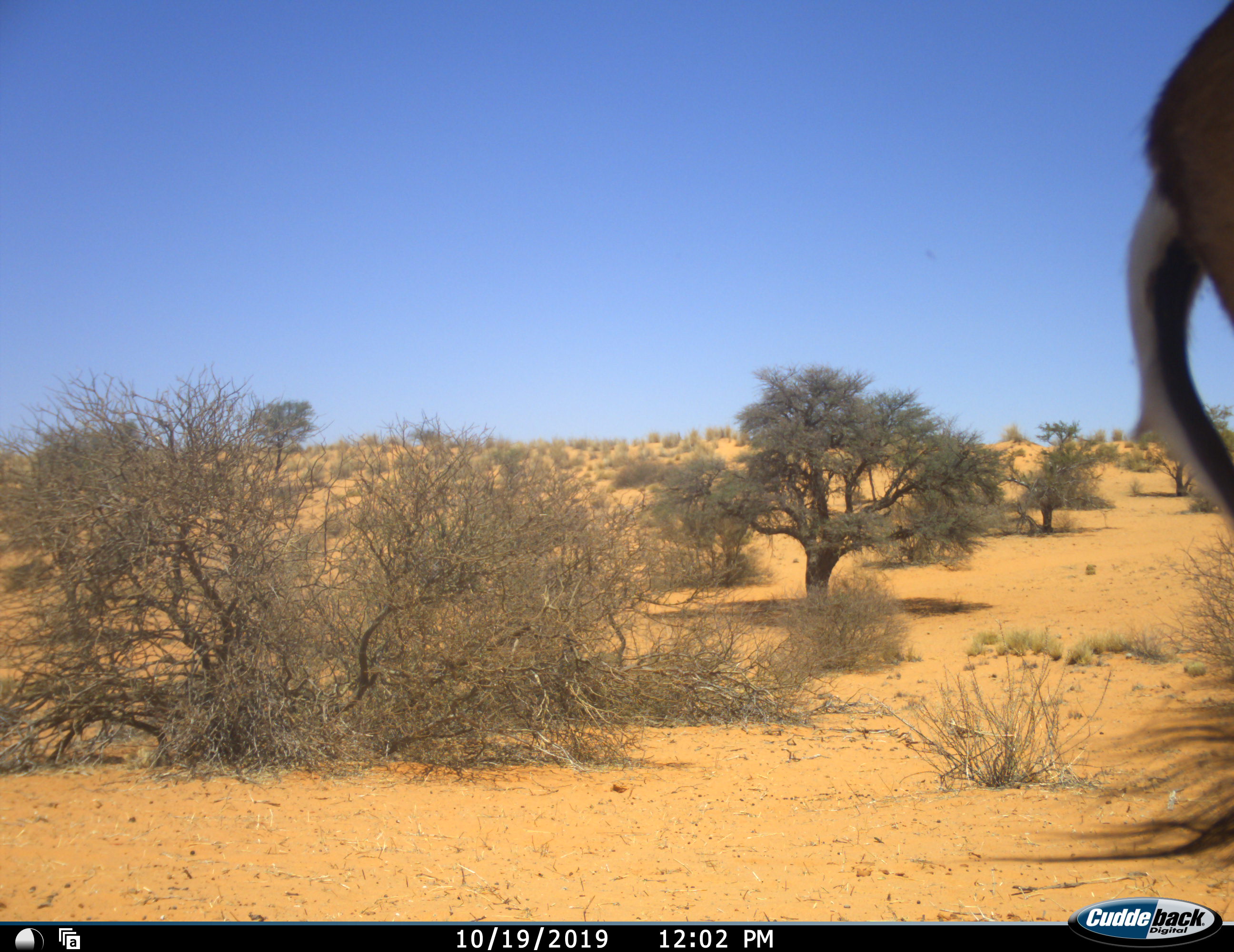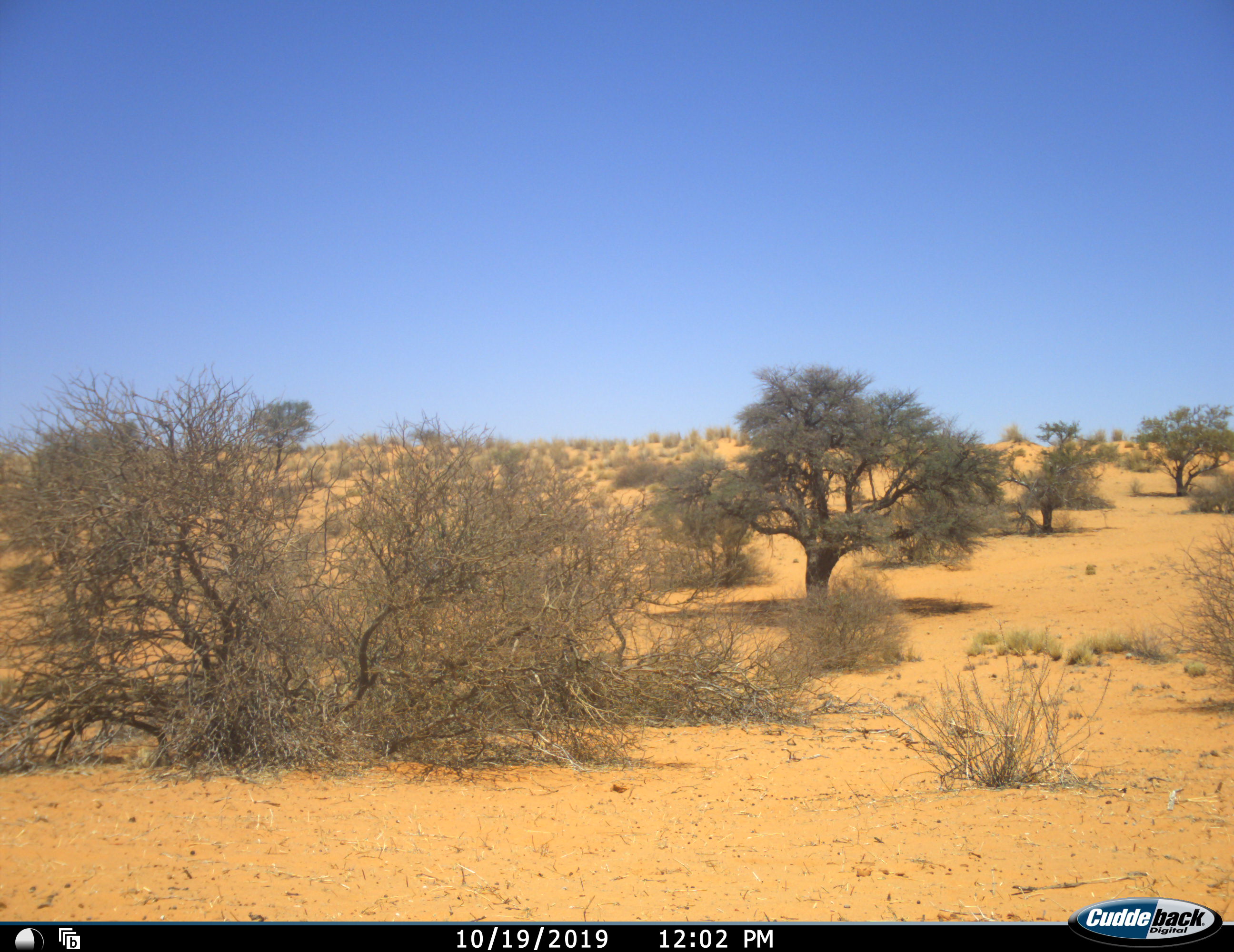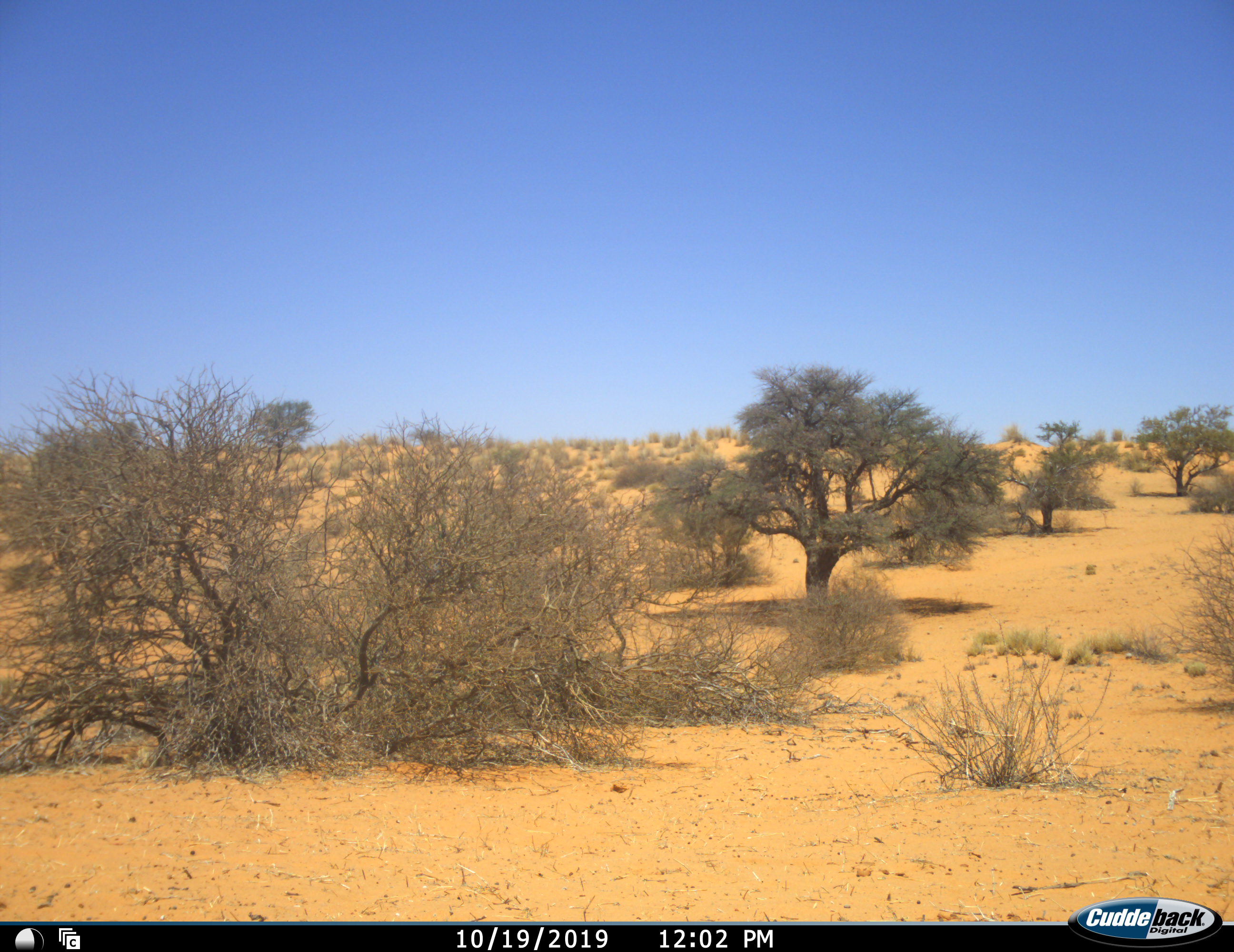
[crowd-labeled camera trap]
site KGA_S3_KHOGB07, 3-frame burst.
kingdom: Animalia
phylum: Chordata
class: Mammalia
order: Artiodactyla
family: Bovidae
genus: Antidorcas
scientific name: Antidorcas marsupialis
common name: springbok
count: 1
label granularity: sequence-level